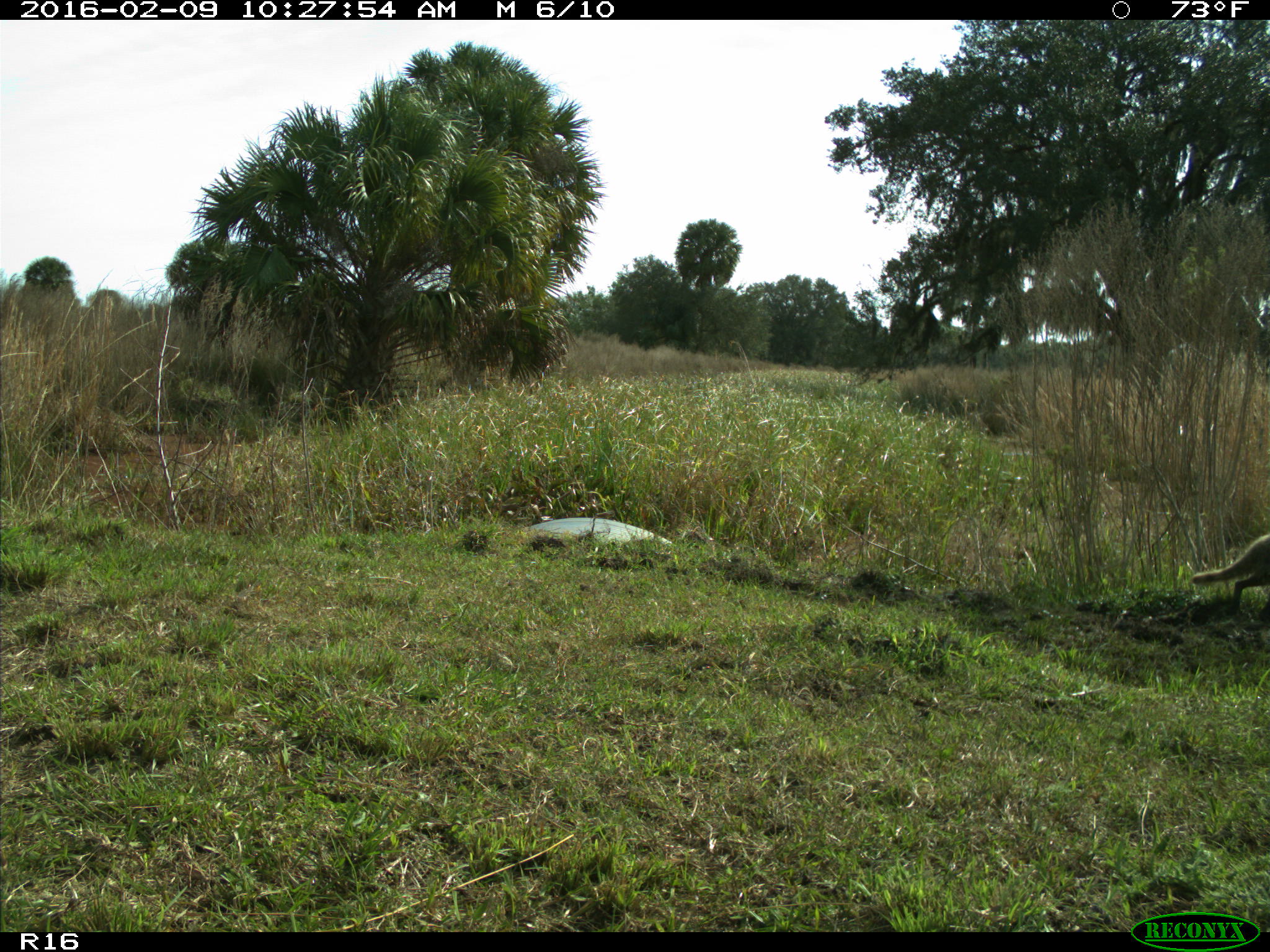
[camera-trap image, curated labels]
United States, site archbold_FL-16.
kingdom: Animalia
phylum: Chordata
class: Mammalia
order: Carnivora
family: Procyonidae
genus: Procyon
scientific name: Procyon lotor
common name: common raccoon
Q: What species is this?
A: Procyon lotor (common raccoon).